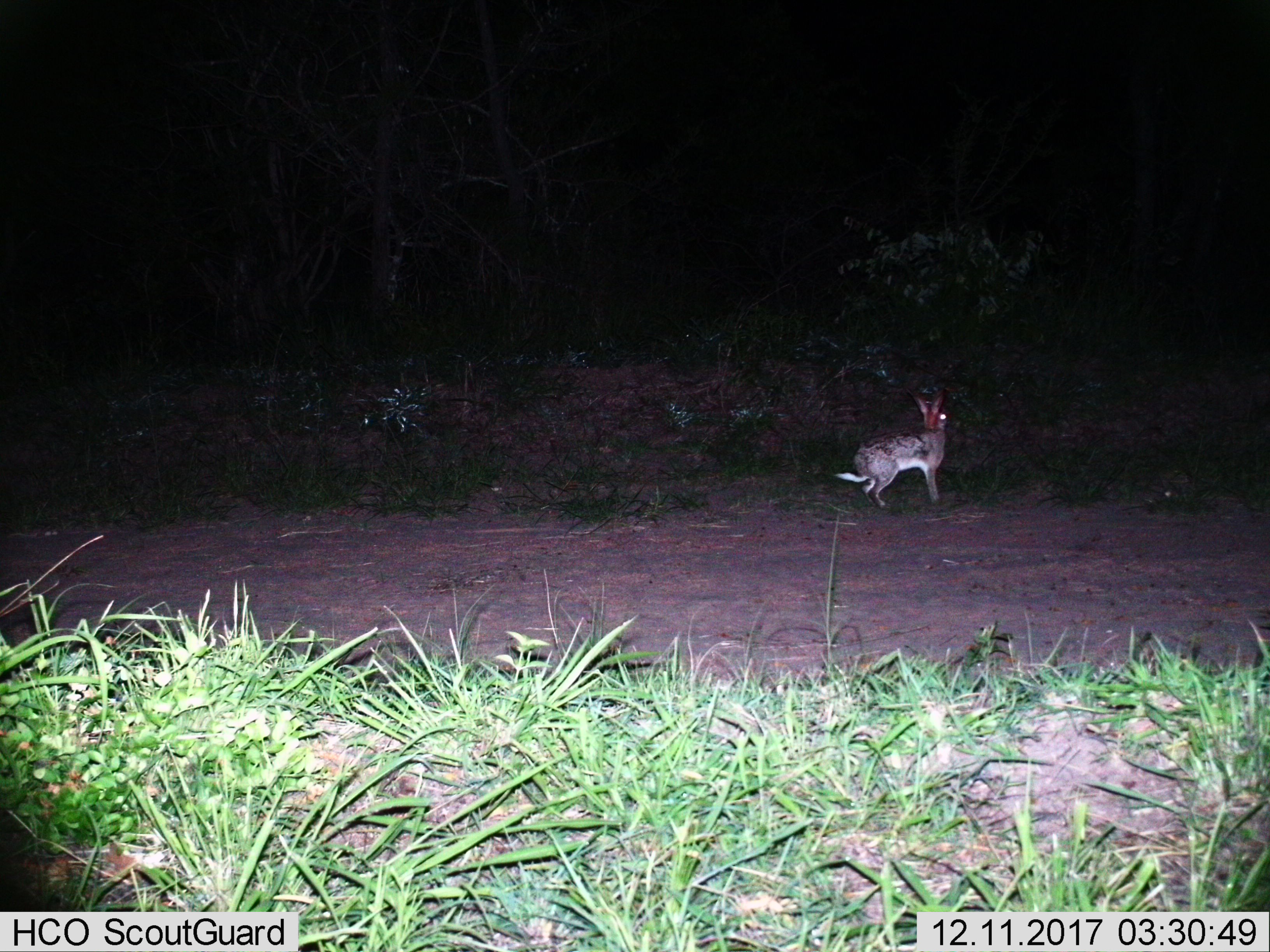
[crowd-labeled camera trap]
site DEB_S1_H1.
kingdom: Animalia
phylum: Chordata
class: Mammalia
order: Lagomorpha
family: Leporidae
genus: Lepus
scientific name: Lepus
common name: hare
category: hareunknown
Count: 1.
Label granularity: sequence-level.